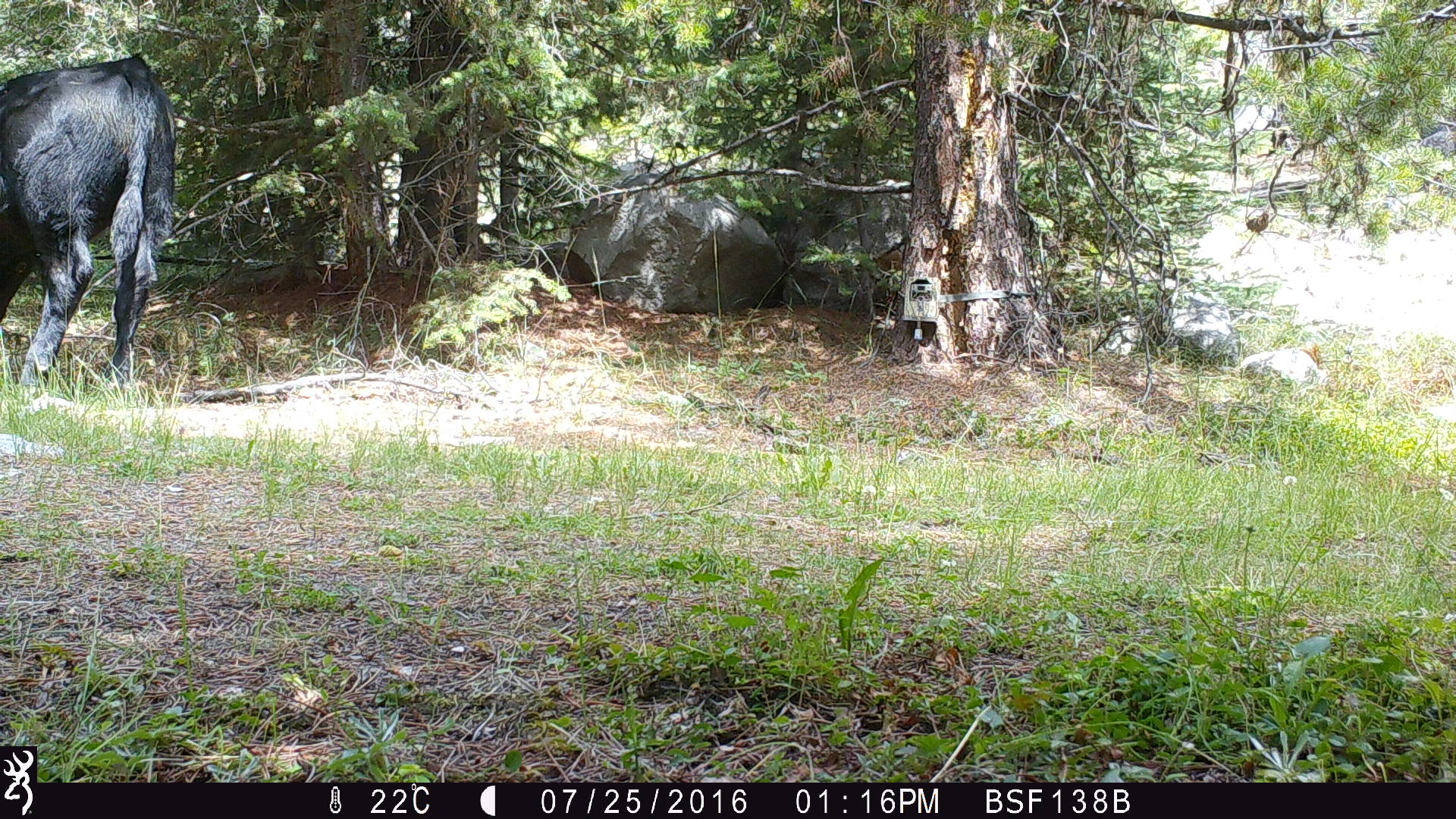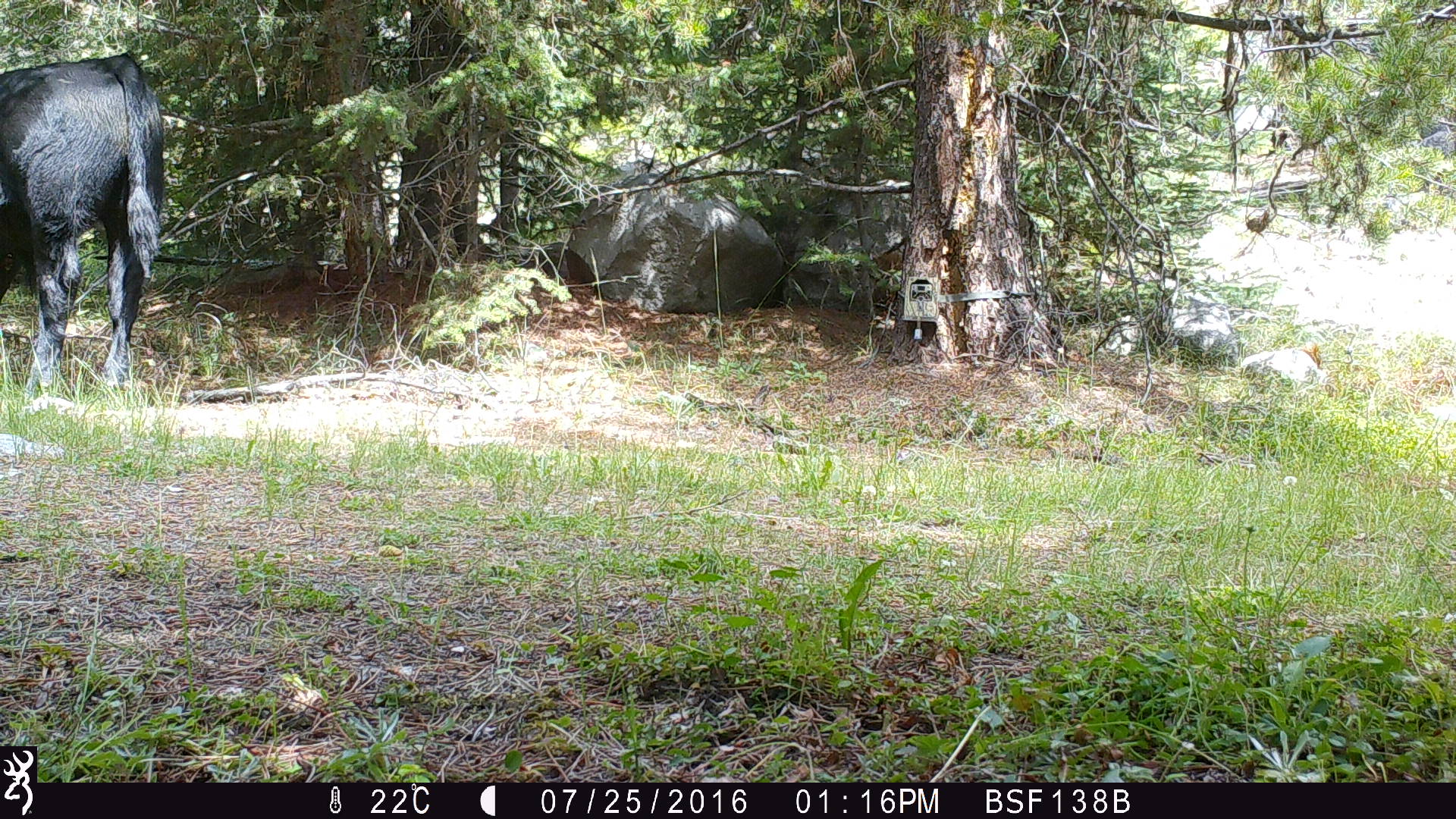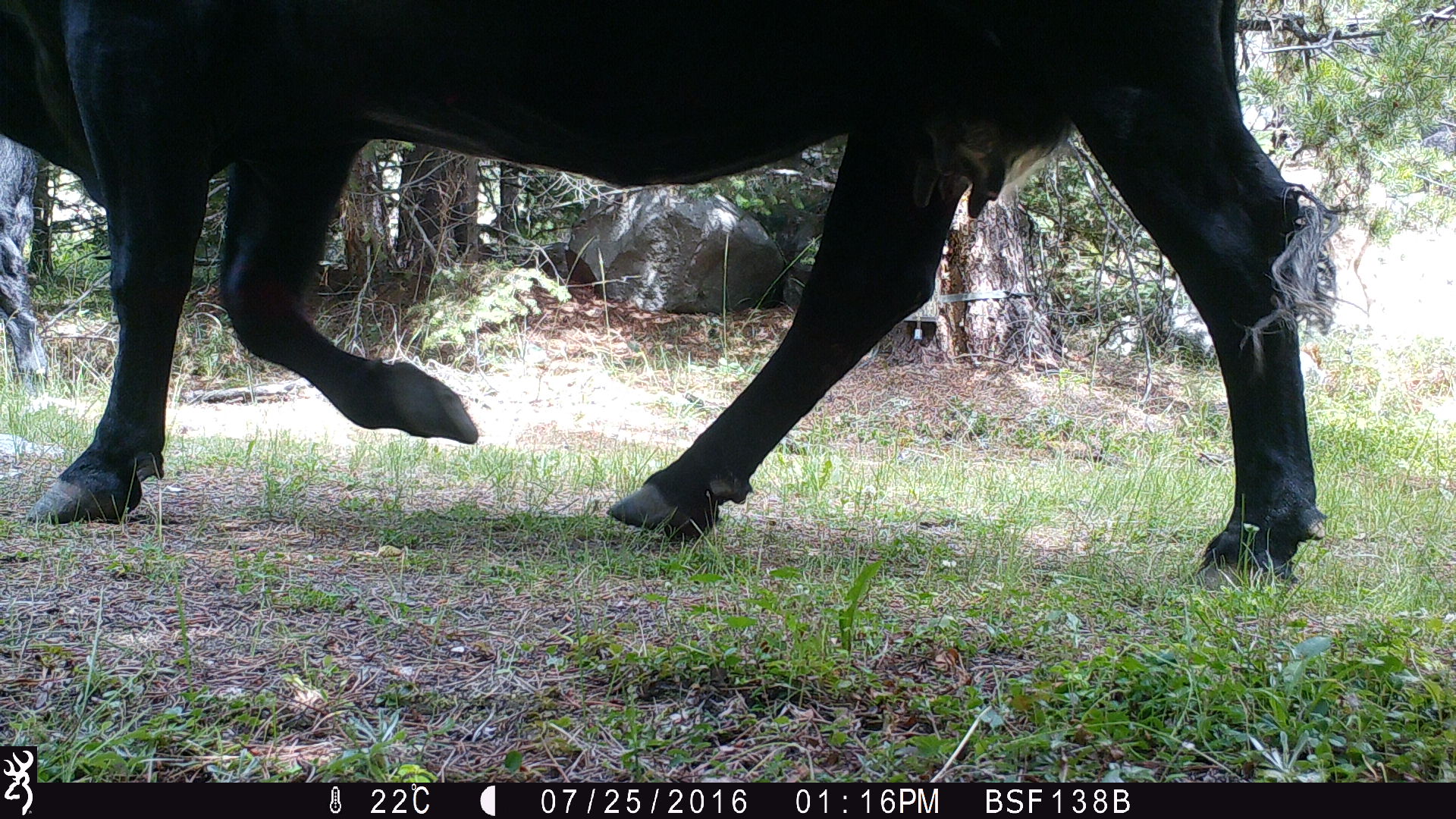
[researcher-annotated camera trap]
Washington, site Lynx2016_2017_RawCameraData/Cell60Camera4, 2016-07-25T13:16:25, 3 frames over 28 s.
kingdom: Animalia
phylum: Chordata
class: Mammalia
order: Artiodactyla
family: Bovidae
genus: Bos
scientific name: Bos taurus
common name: domestic cattle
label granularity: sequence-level